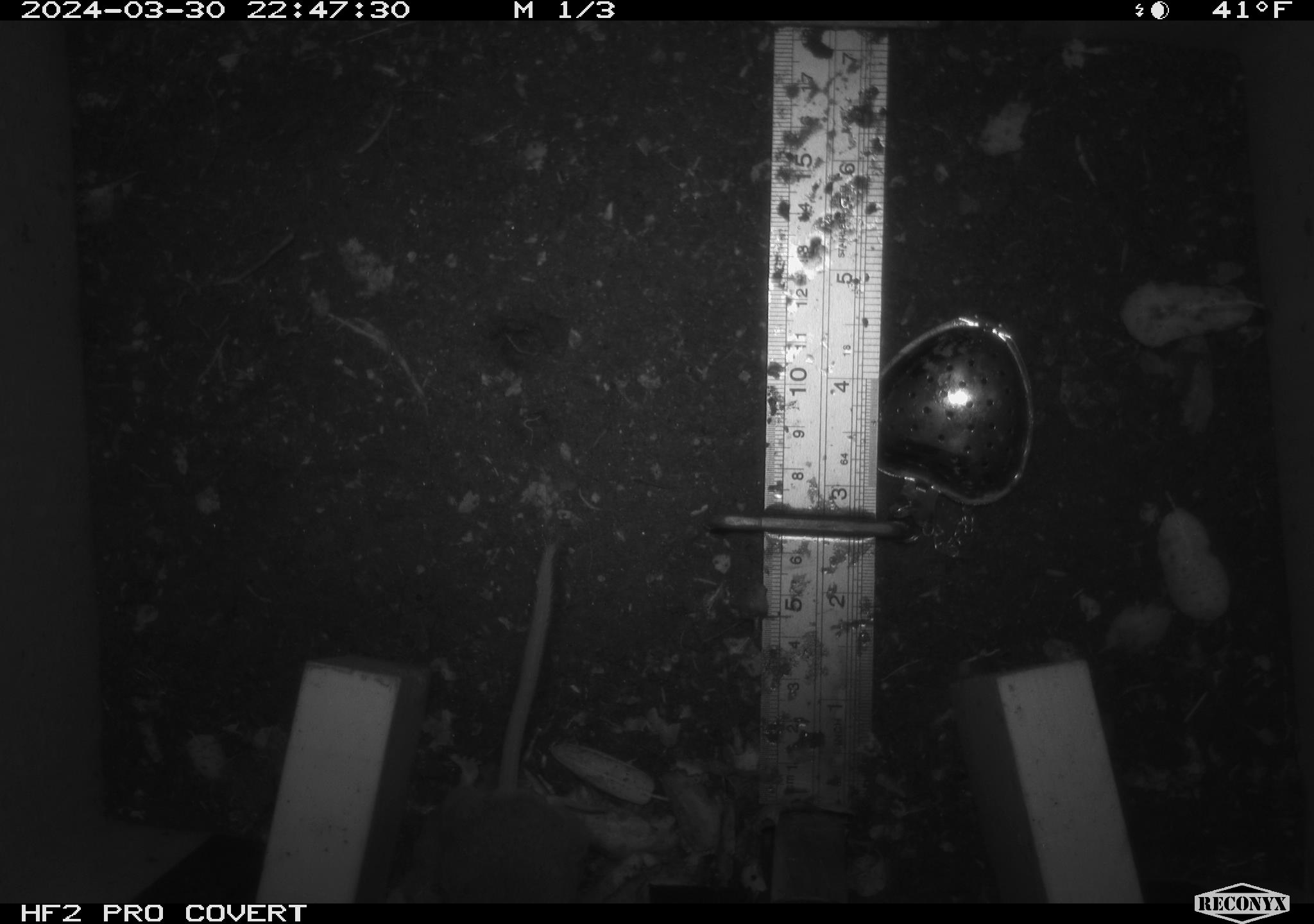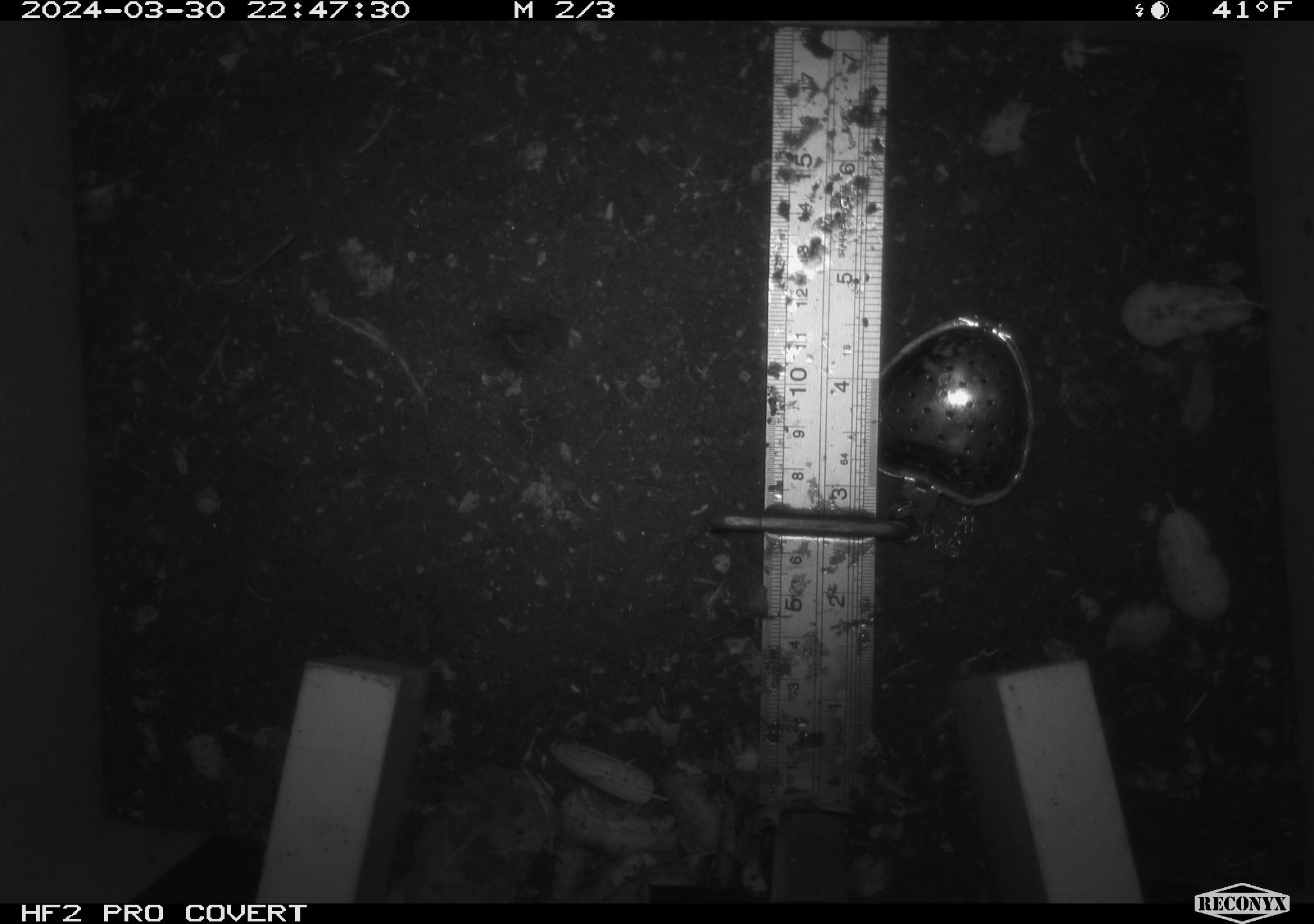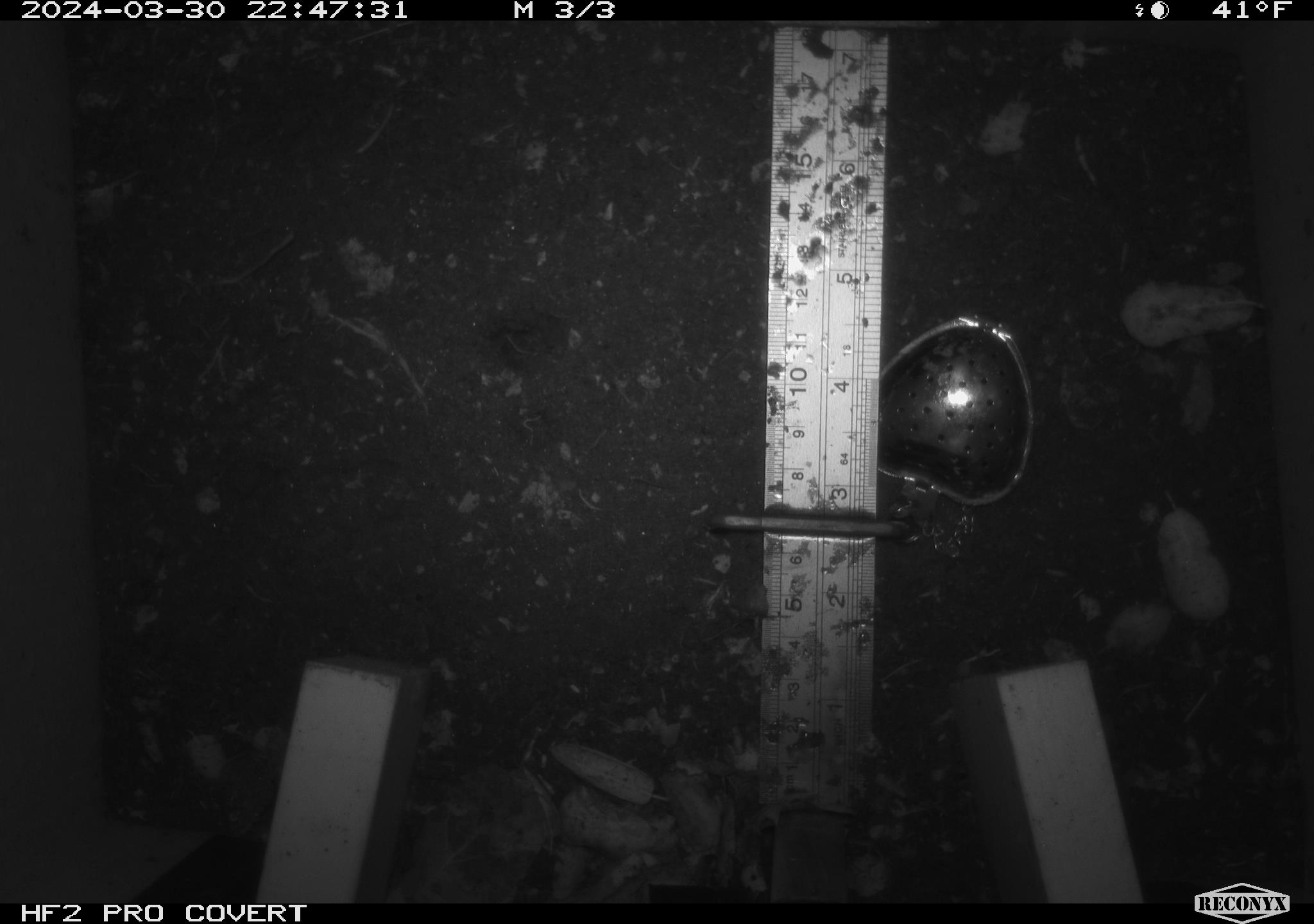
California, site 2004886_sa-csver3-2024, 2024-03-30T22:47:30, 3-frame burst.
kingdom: Animalia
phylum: Chordata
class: Mammalia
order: Rodentia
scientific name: Rodentia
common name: rodent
Rodent (Rodentia).